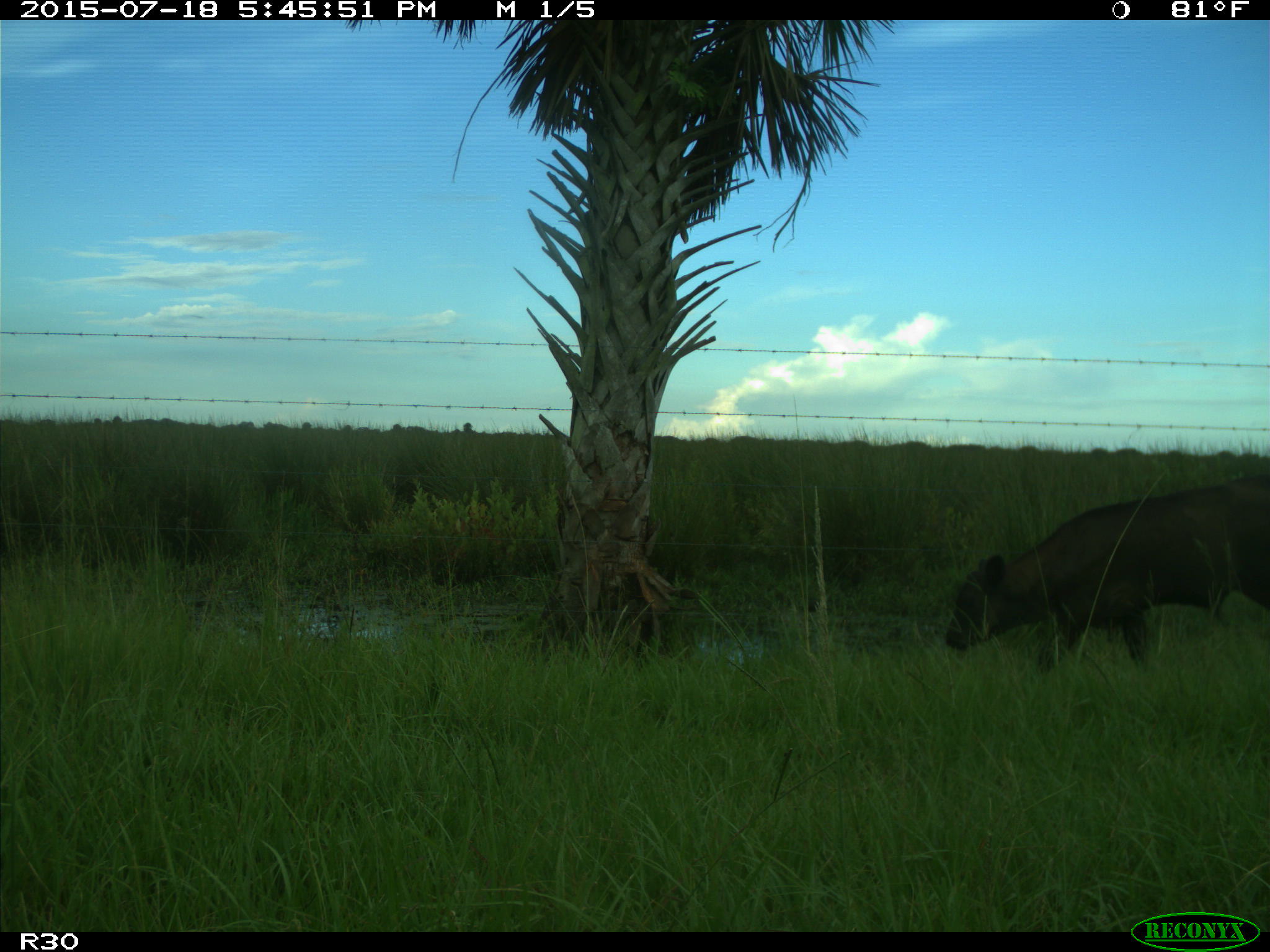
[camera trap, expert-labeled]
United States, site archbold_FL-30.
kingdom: Animalia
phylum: Chordata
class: Mammalia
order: Artiodactyla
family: Bovidae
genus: Bos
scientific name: Bos taurus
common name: domestic cow